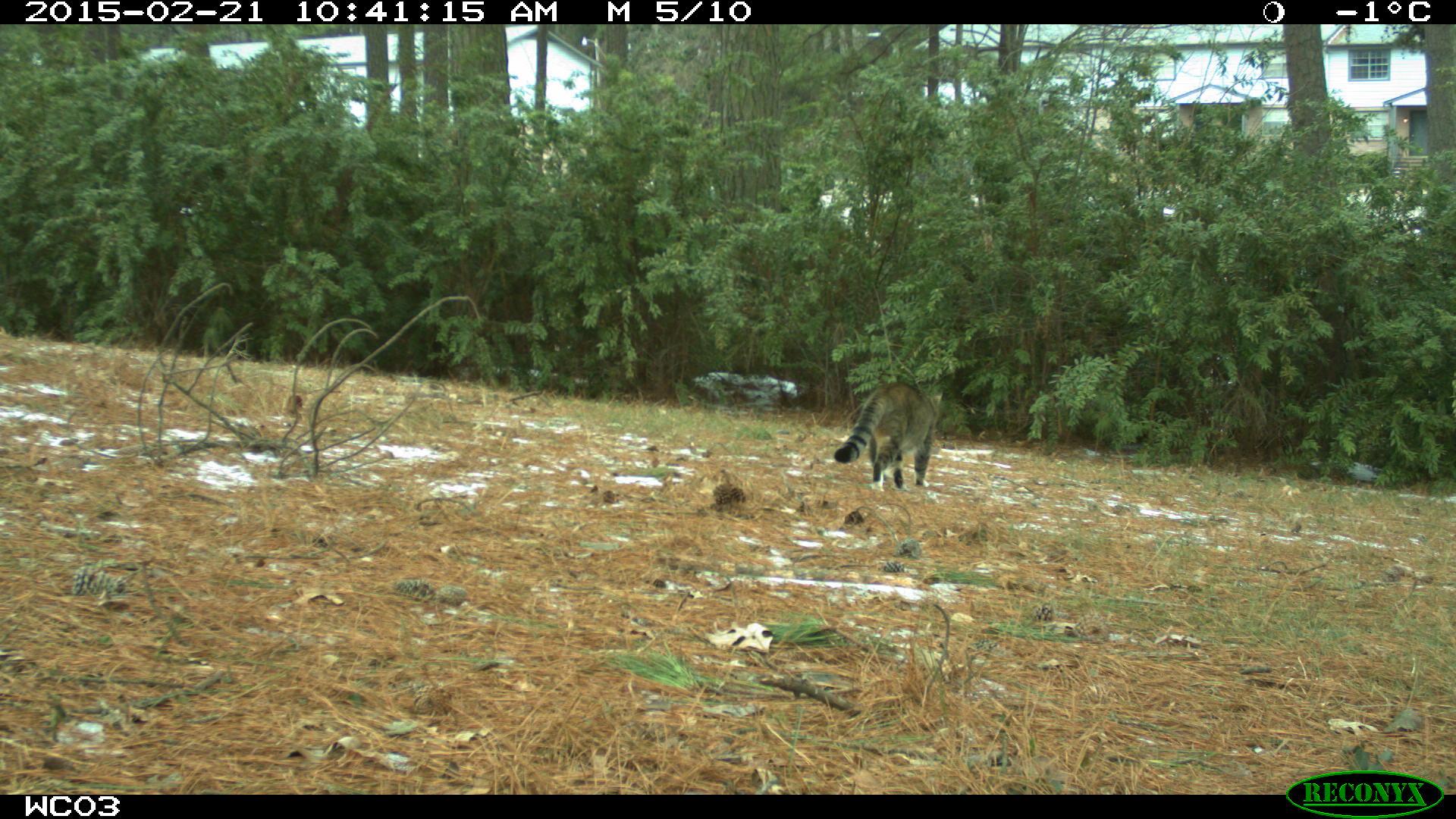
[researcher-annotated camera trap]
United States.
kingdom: Animalia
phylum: Chordata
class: Mammalia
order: Carnivora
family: Felidae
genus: Felis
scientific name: Felis catus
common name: domestic cat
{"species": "Domestic Cat (Felis catus)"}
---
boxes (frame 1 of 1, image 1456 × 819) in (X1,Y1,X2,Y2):
Domestic Cat: (834,378,955,499)